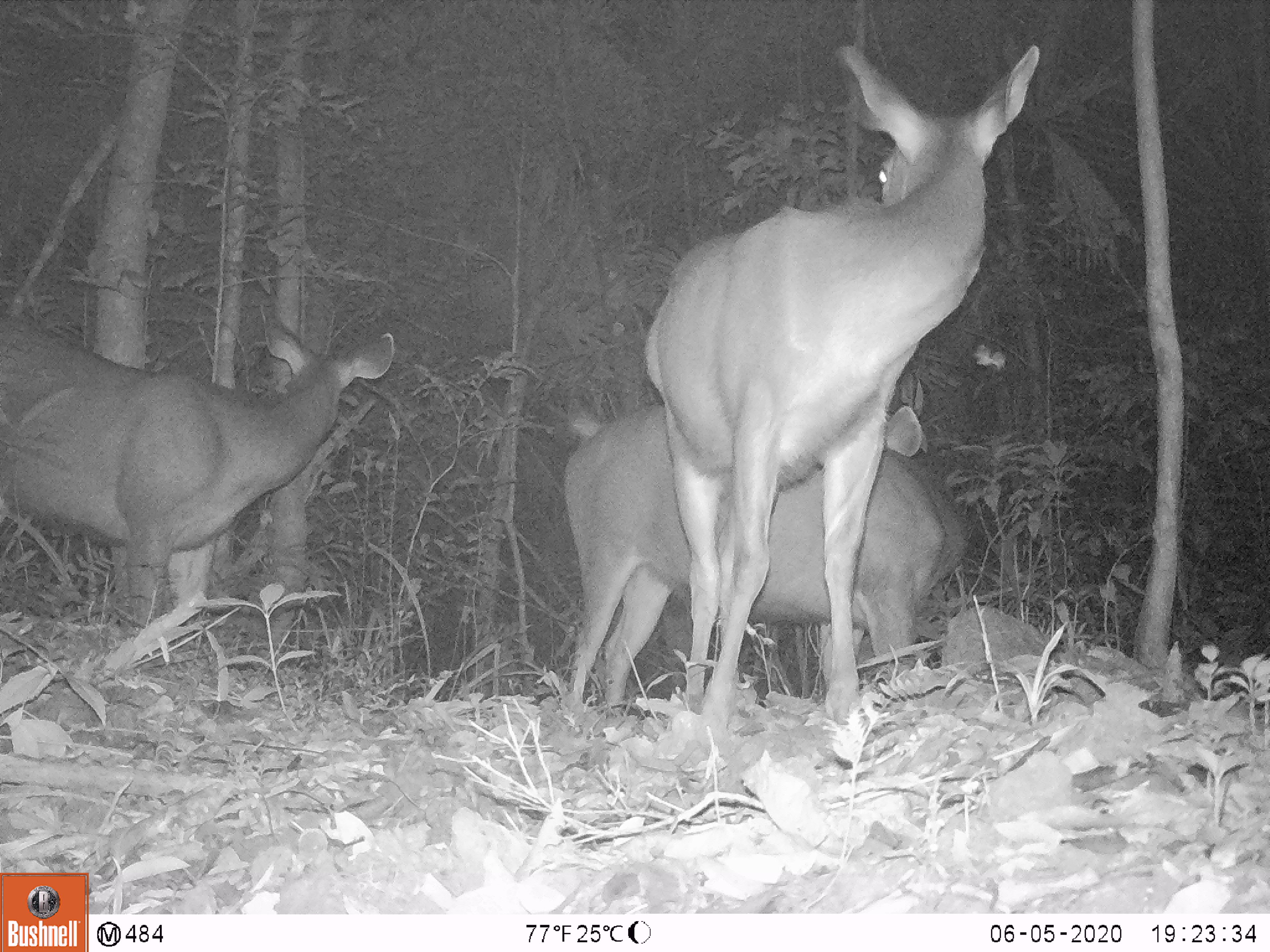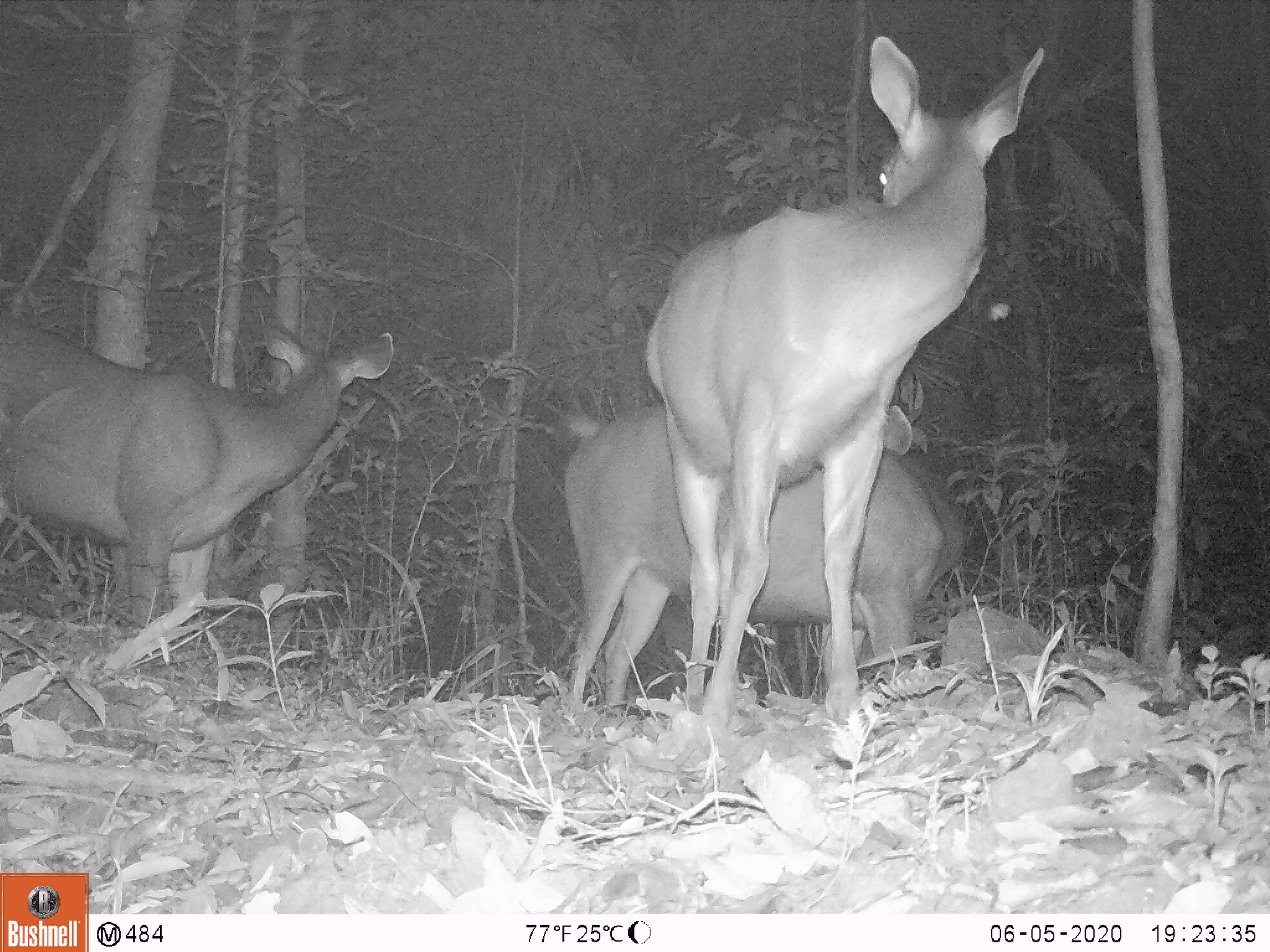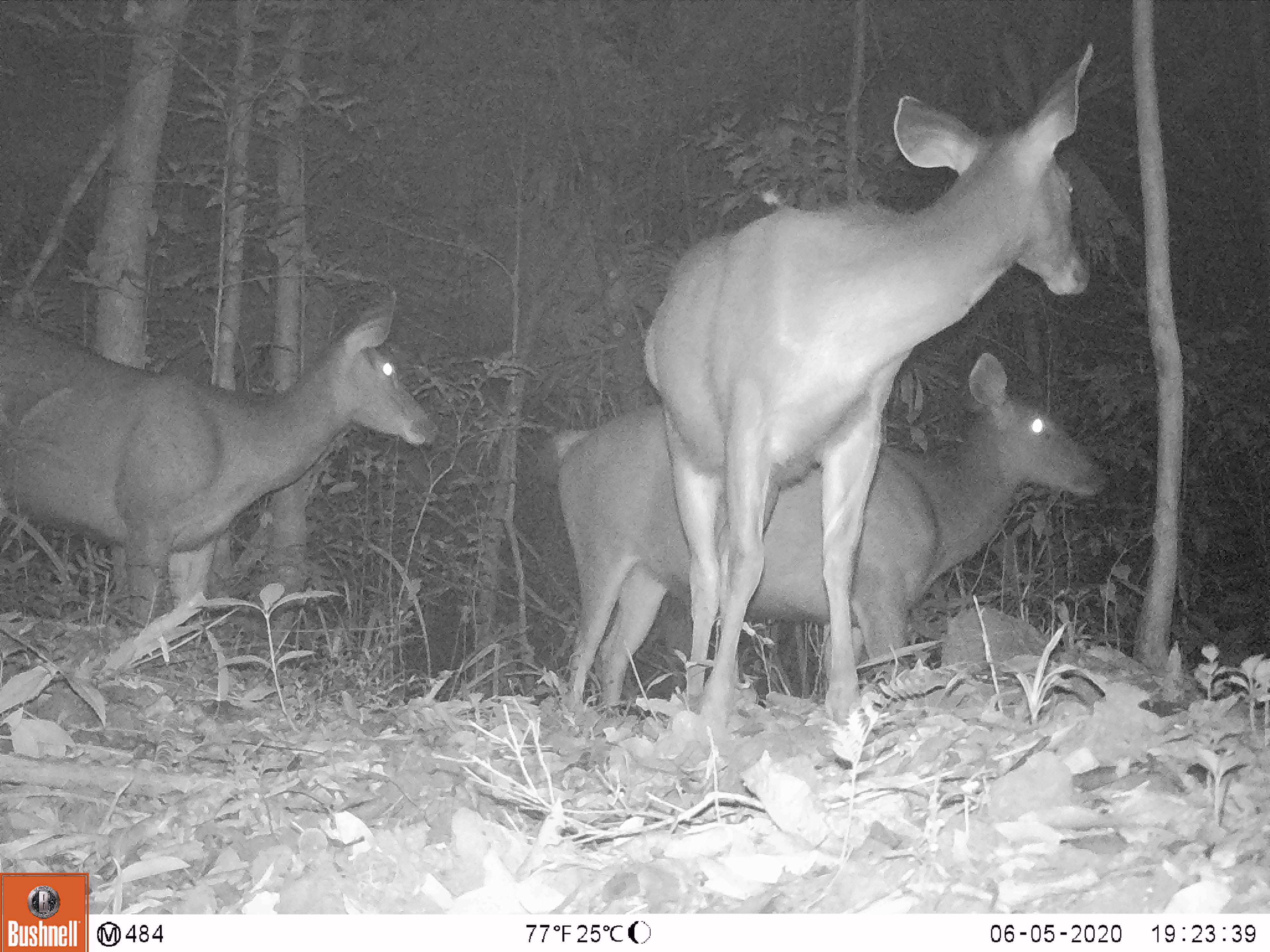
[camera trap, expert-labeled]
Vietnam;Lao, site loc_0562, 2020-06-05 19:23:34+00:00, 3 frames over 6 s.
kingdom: Animalia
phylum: Chordata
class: Mammalia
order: Artiodactyla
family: Cervidae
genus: Rusa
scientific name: Rusa unicolor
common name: sambar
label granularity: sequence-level